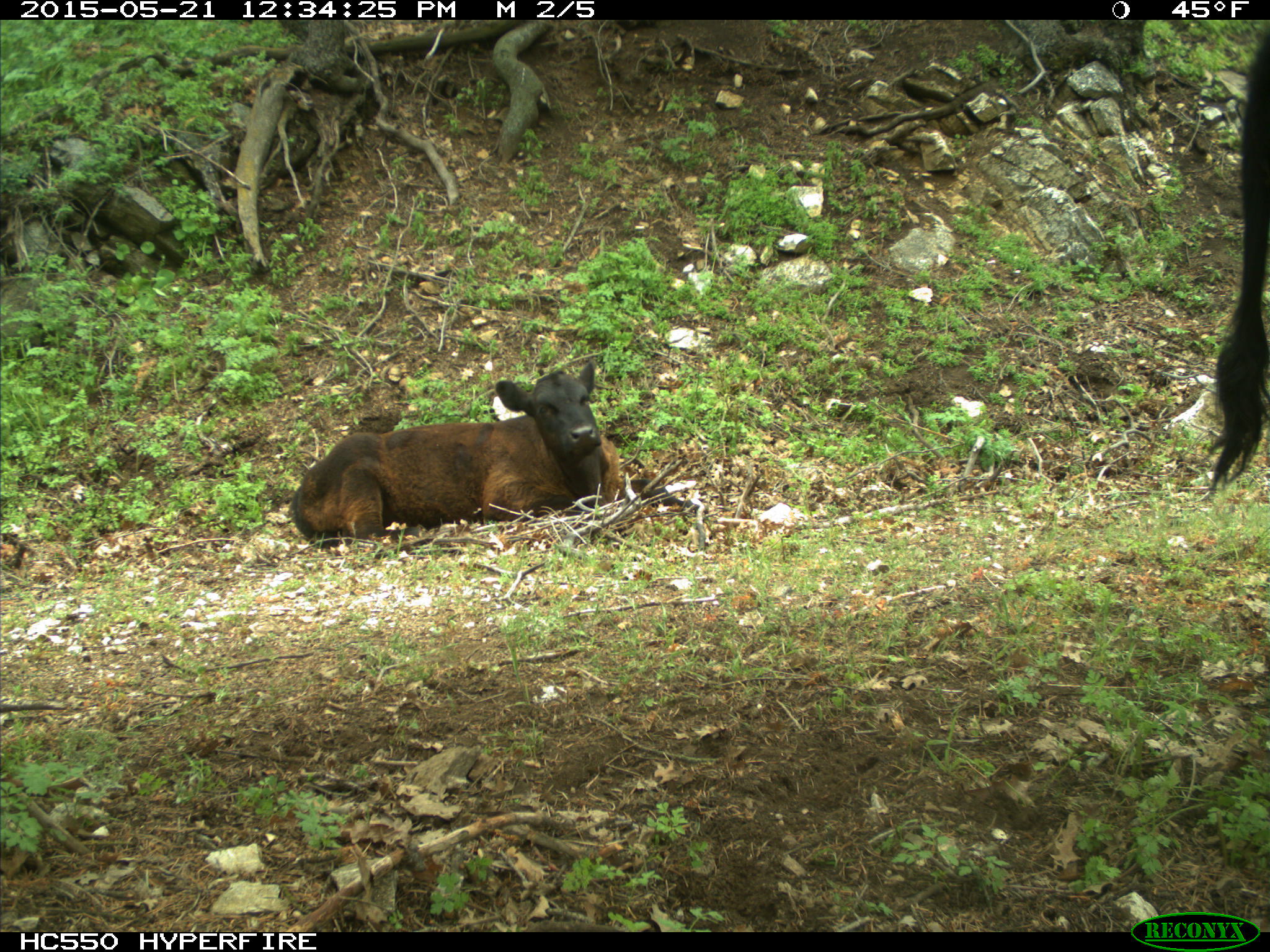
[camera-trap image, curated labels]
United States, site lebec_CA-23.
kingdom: Animalia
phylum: Chordata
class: Mammalia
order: Artiodactyla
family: Bovidae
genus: Bos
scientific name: Bos taurus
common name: domestic cow